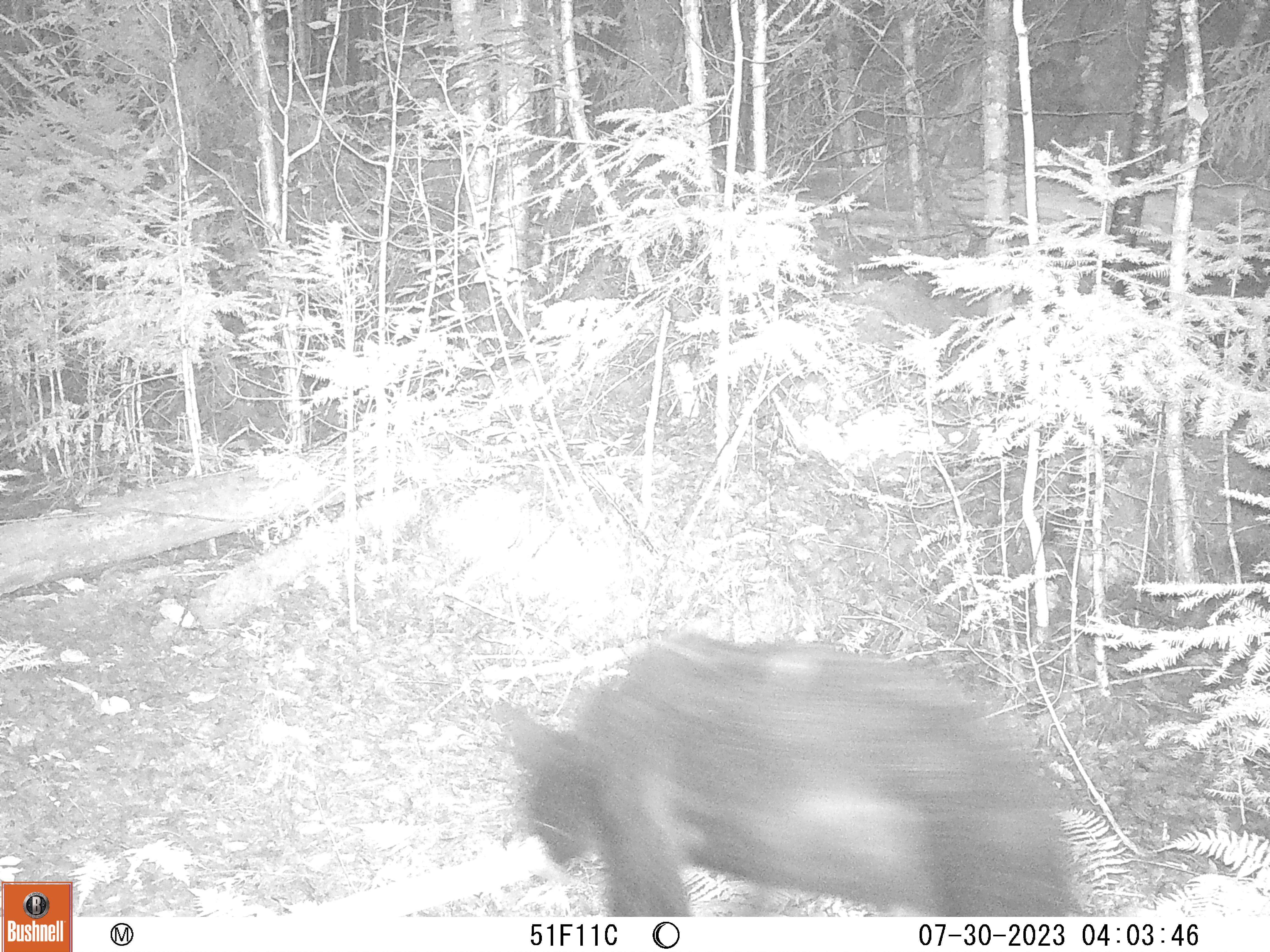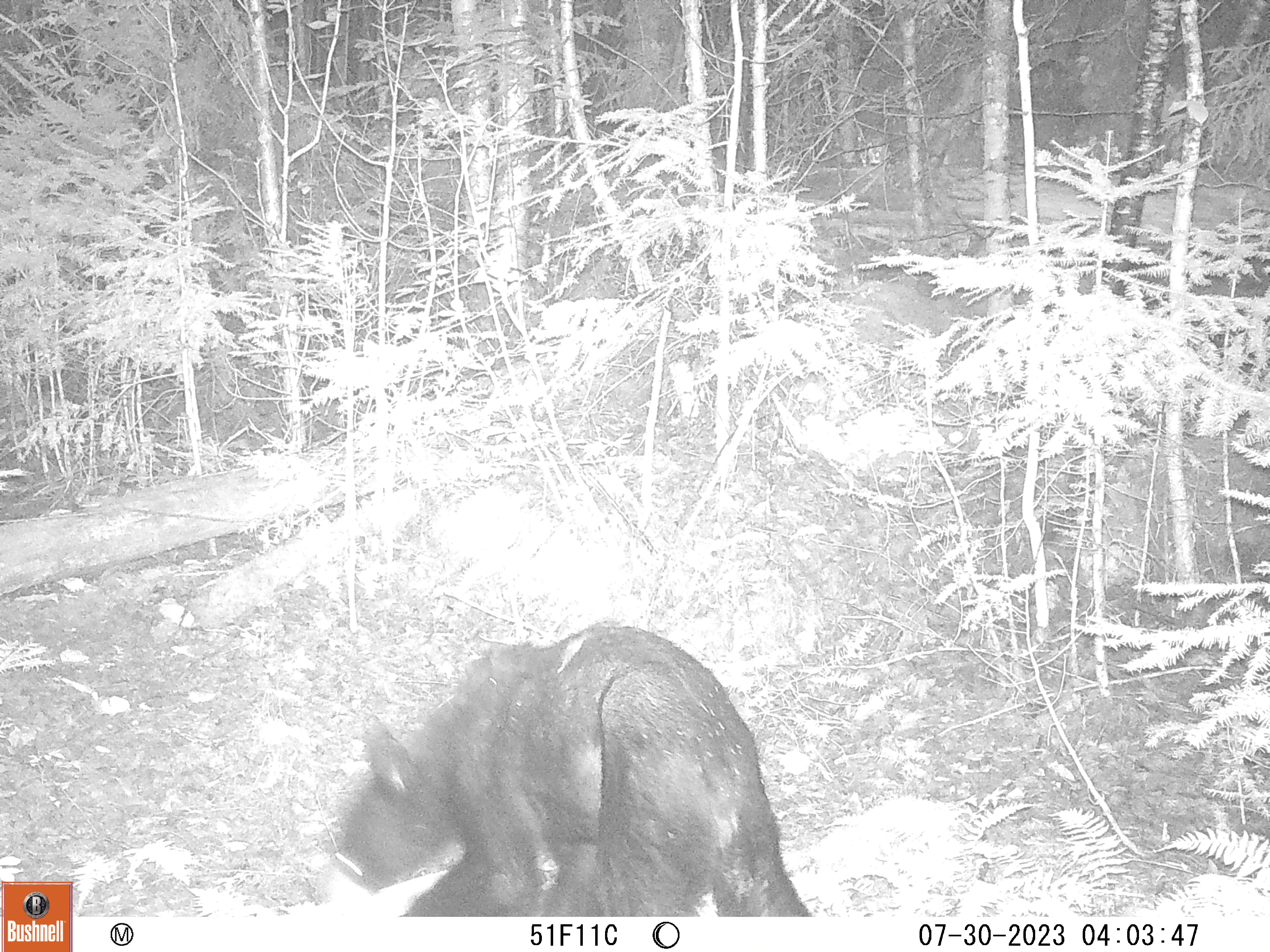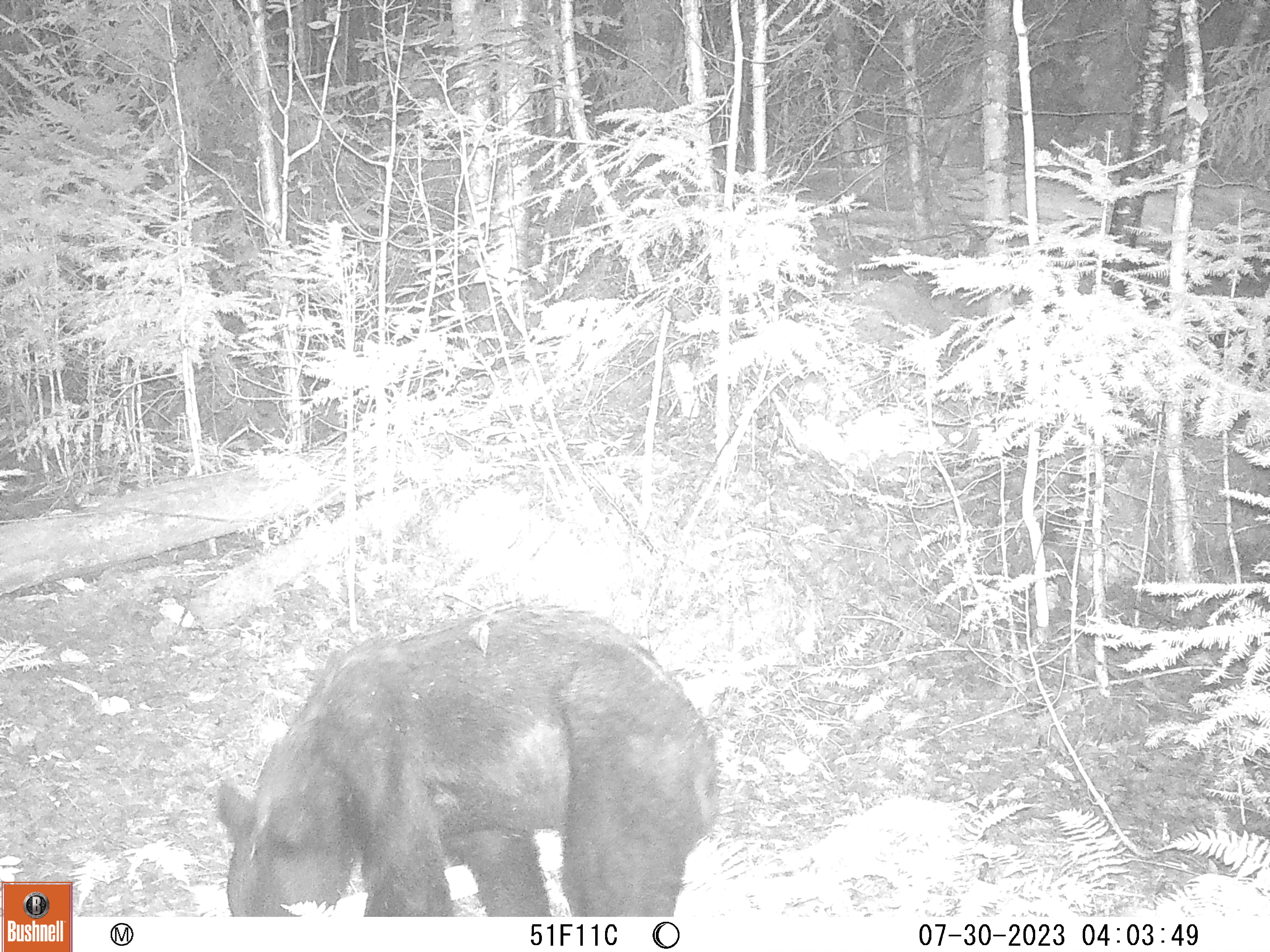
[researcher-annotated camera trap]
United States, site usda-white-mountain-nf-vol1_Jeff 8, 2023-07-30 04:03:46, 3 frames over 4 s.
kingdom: Animalia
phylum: Chordata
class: Mammalia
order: Carnivora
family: Ursidae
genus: Ursus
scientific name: Ursus americanus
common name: black bear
Black bear (Ursus americanus).